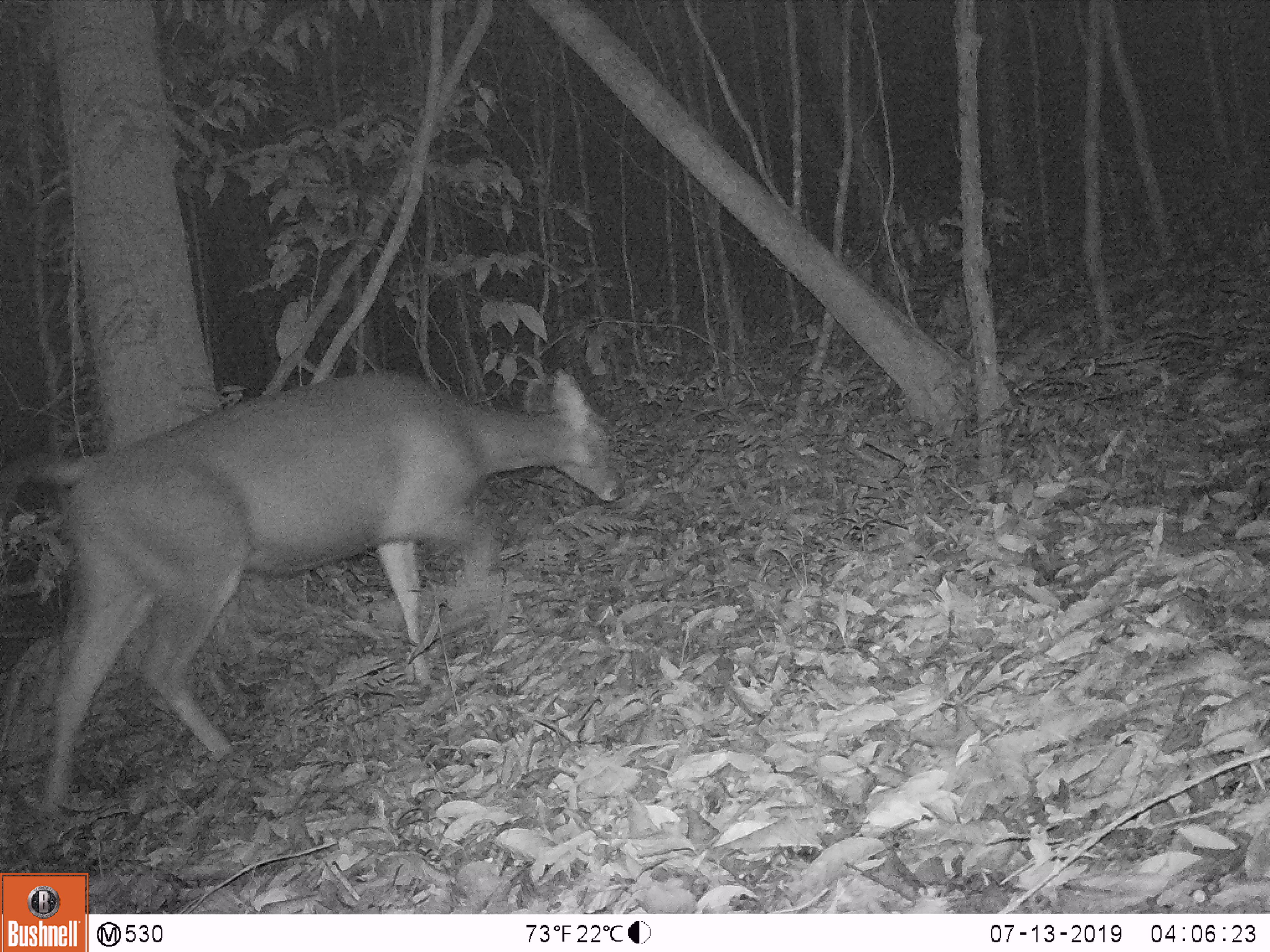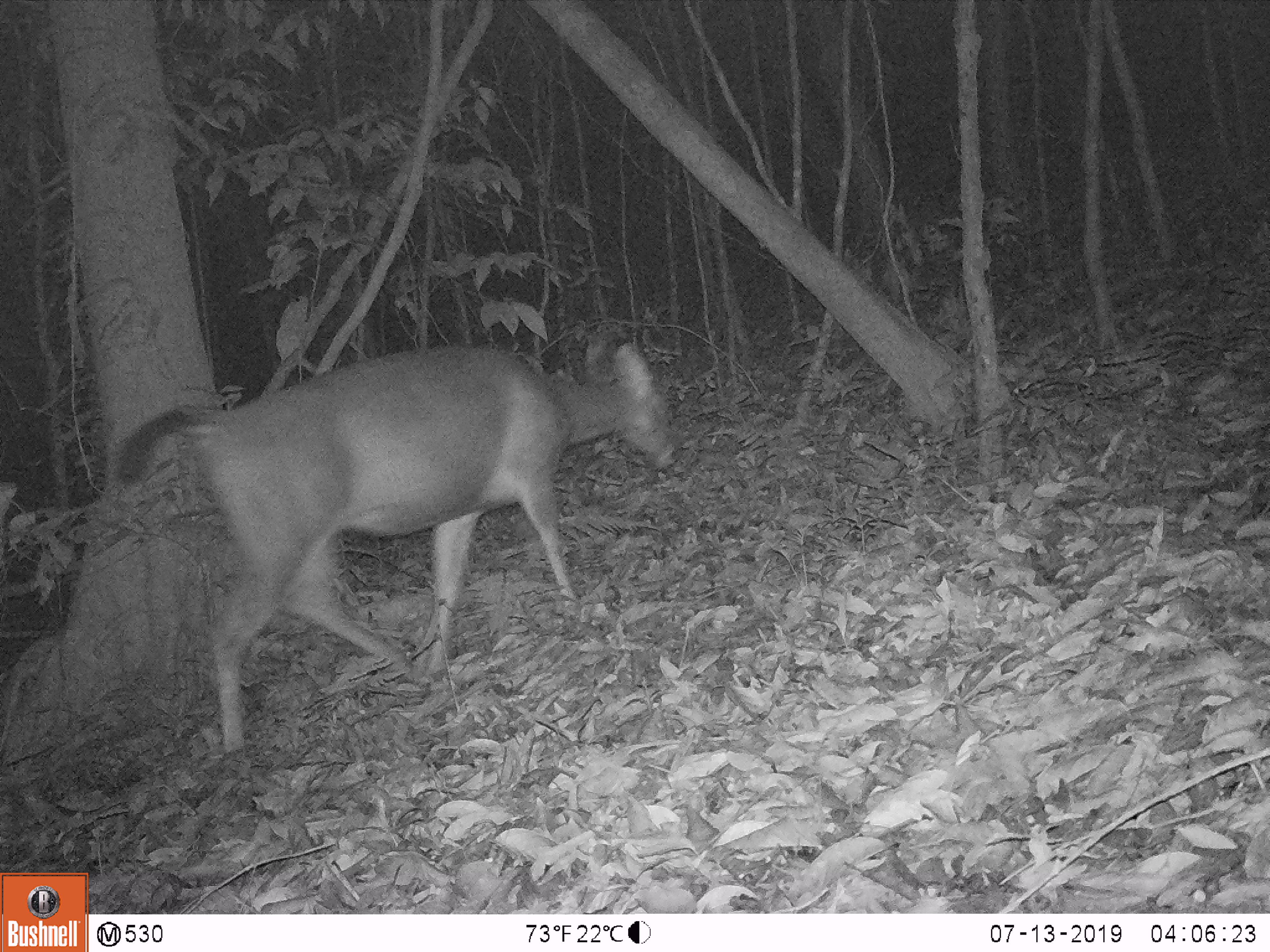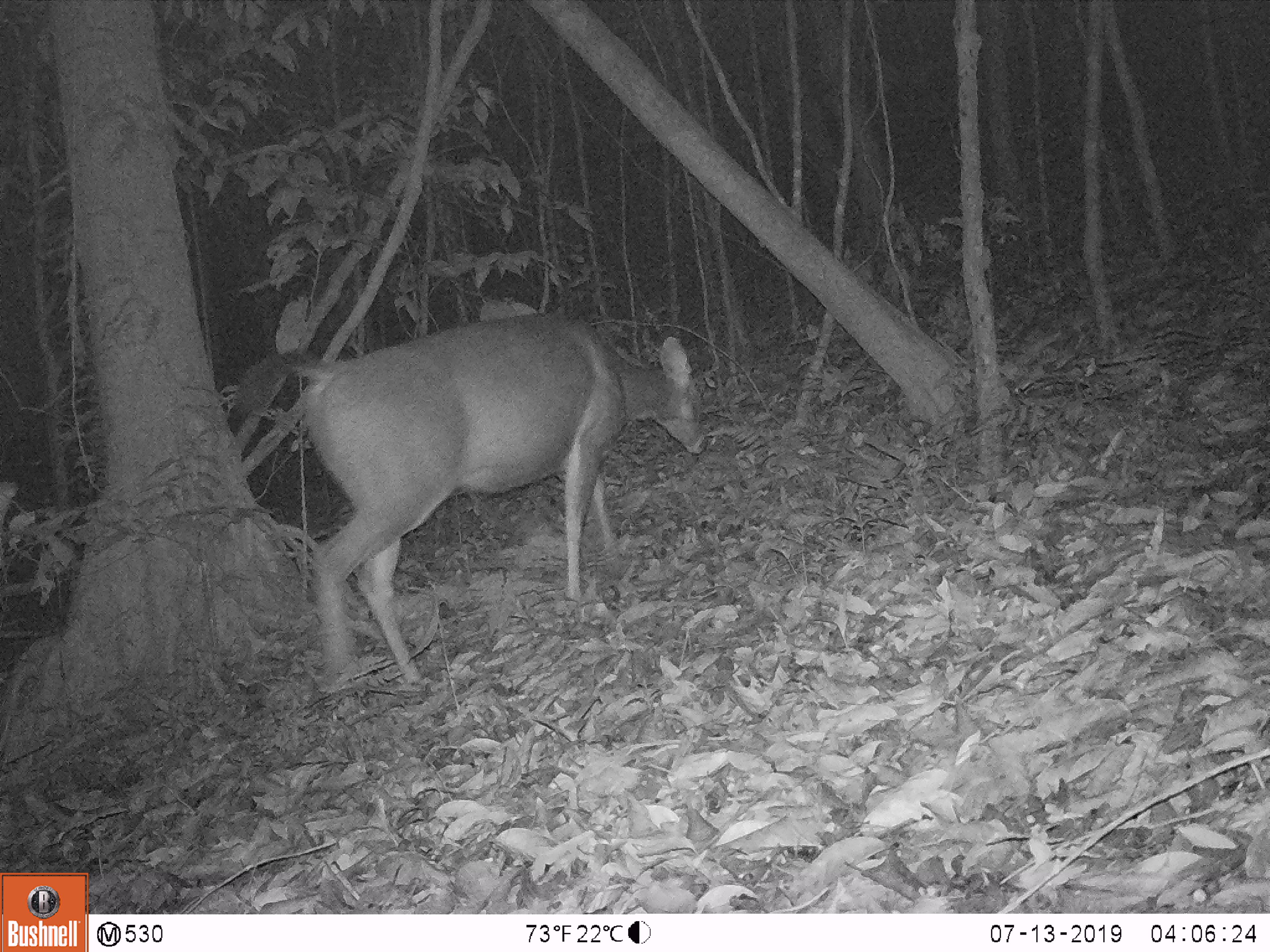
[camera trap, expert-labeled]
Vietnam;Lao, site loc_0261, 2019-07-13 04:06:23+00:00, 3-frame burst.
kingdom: Animalia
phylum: Chordata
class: Mammalia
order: Artiodactyla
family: Cervidae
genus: Rusa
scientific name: Rusa unicolor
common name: sambar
Sambar (Rusa unicolor). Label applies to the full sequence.